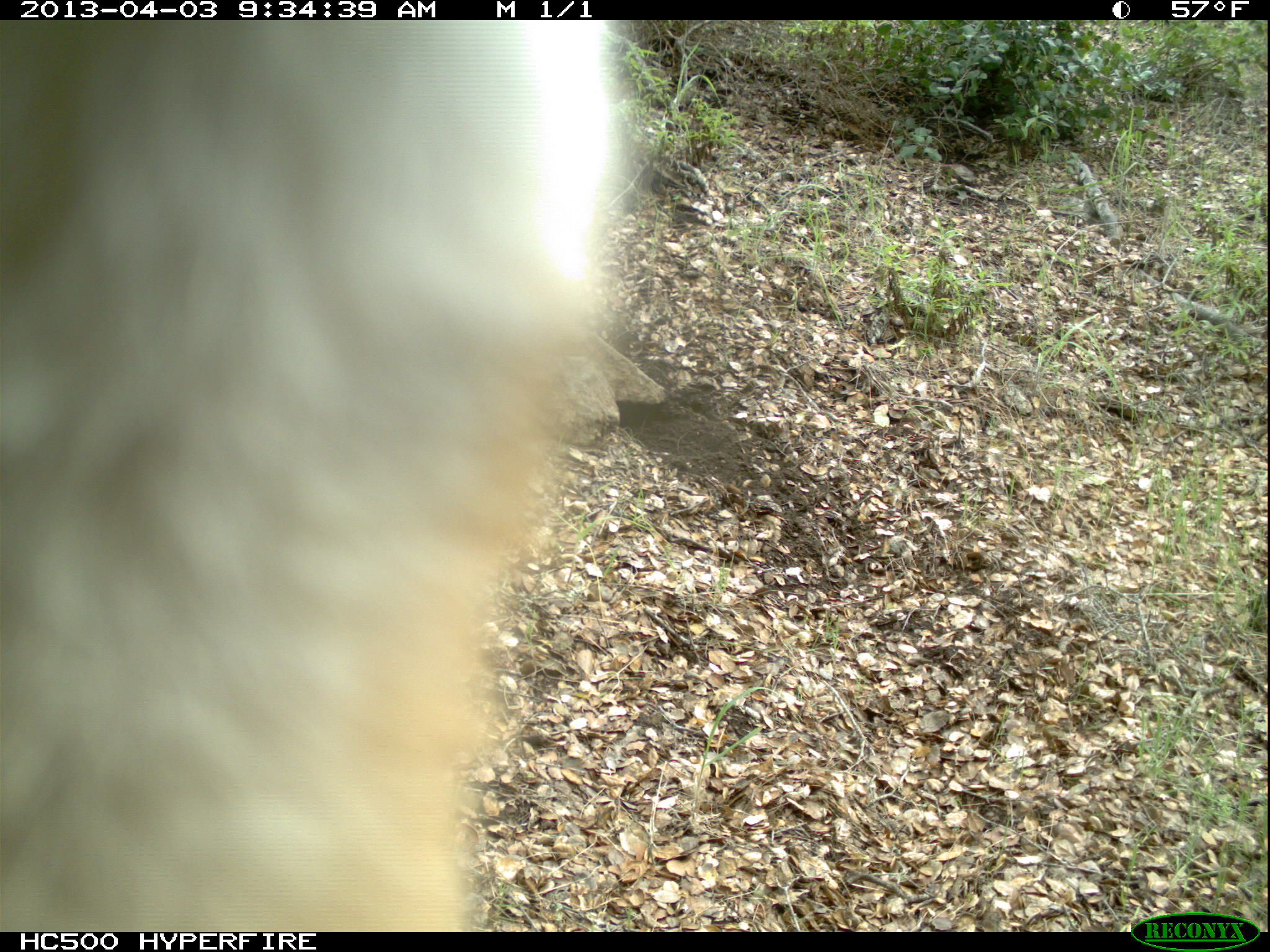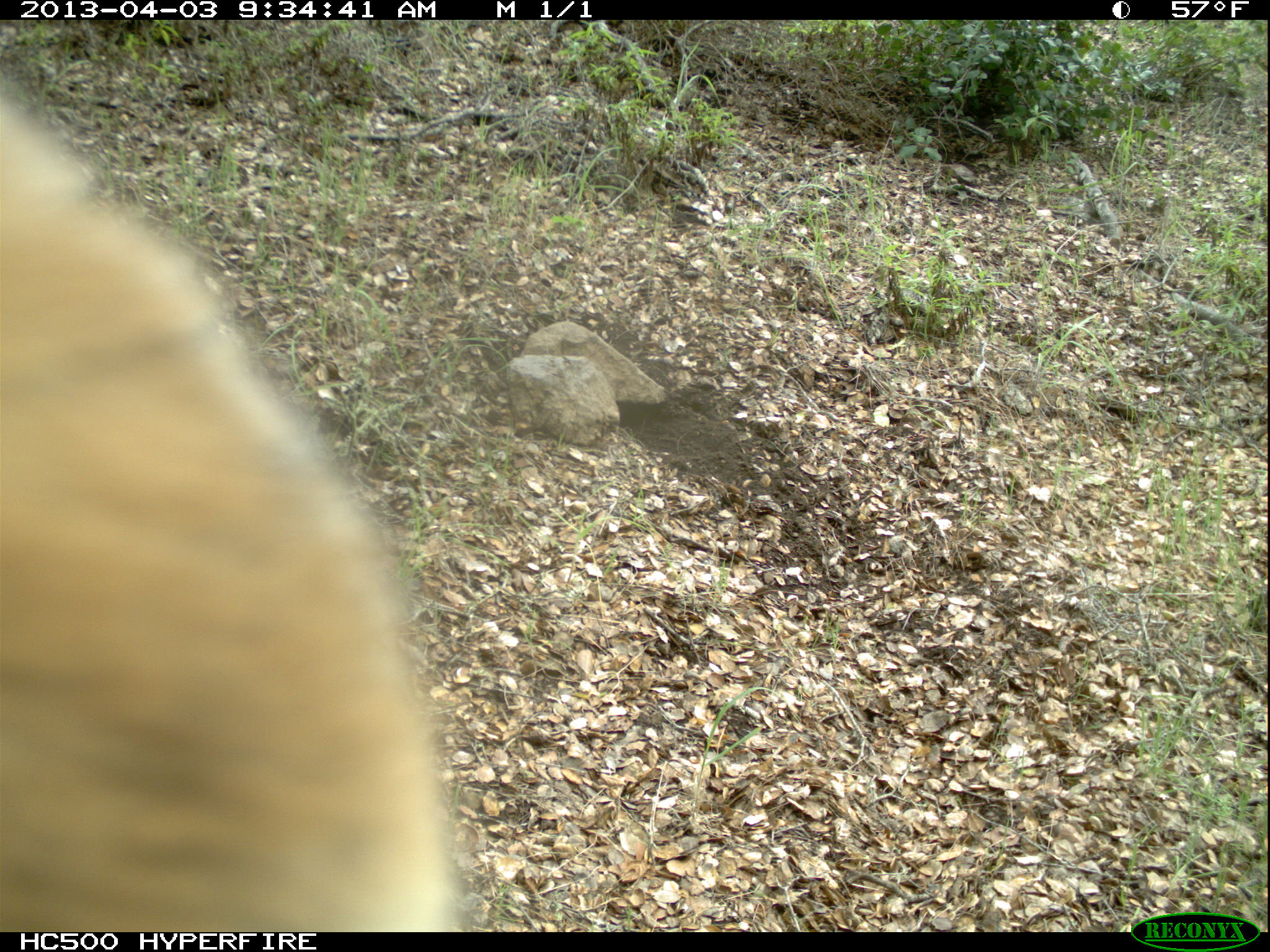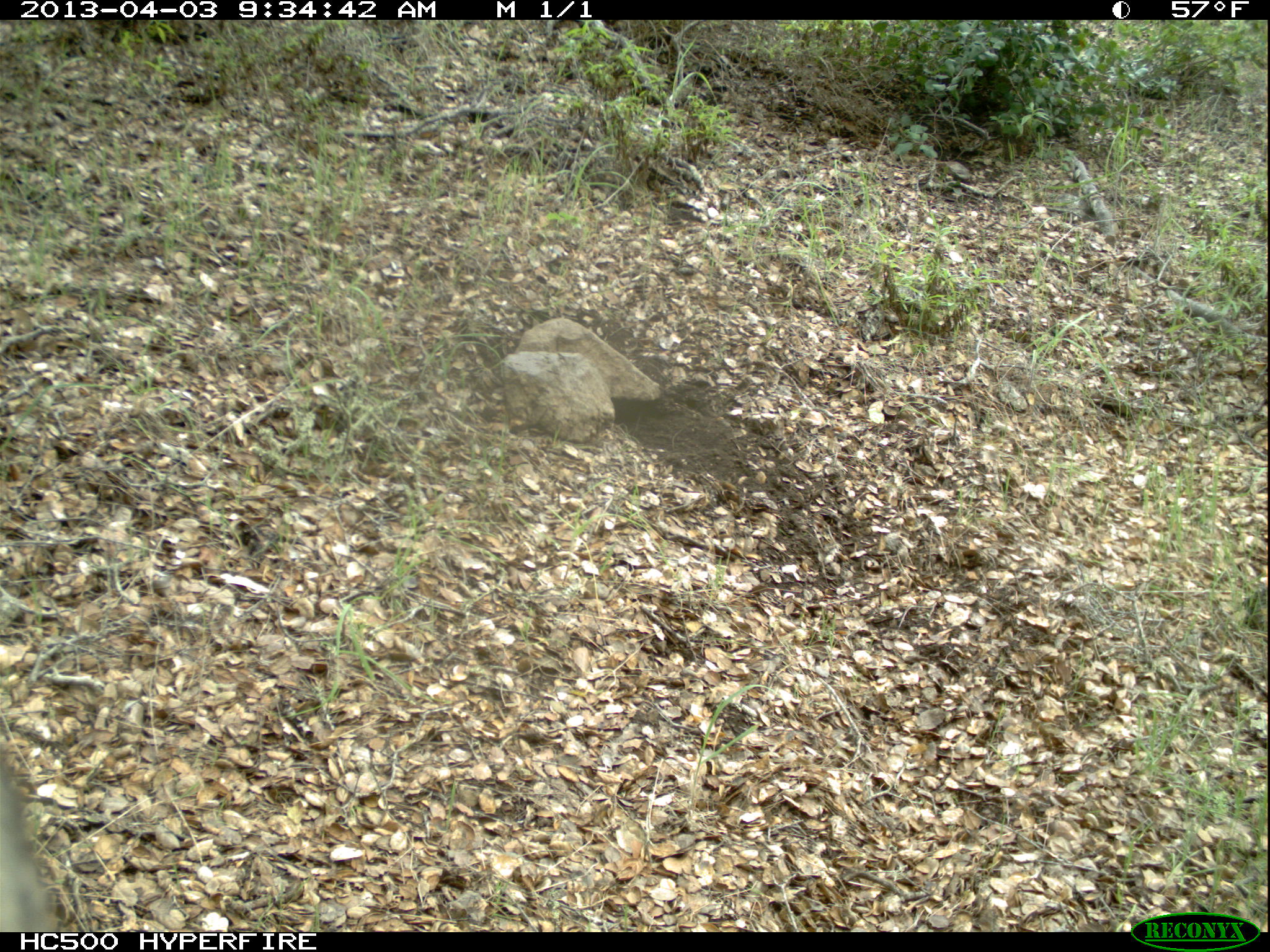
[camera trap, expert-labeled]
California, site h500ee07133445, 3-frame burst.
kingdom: Animalia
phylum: Chordata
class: Mammalia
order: Carnivora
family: Canidae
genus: Urocyon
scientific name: Urocyon littoralis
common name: island fox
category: fox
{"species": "fox (island fox) (Urocyon littoralis)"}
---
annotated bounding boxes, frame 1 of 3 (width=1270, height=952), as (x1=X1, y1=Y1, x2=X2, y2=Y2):
fox: (x1=0, y1=23, x2=609, y2=931)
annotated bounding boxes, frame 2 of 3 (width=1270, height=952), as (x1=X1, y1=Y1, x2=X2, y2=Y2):
fox: (x1=1, y1=90, x2=468, y2=930)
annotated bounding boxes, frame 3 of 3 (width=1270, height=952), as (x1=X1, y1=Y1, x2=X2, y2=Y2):
fox: (x1=0, y1=766, x2=59, y2=932)